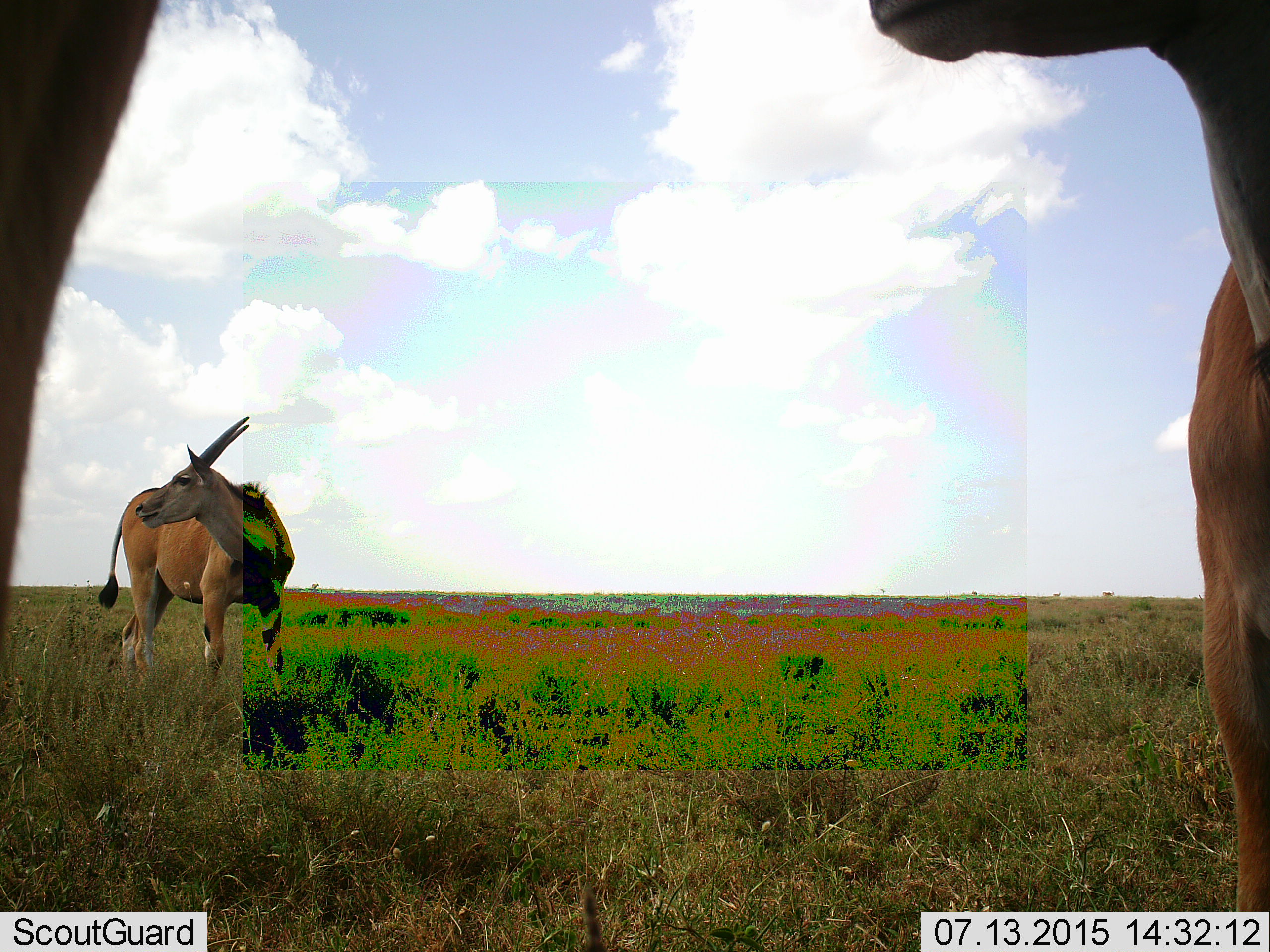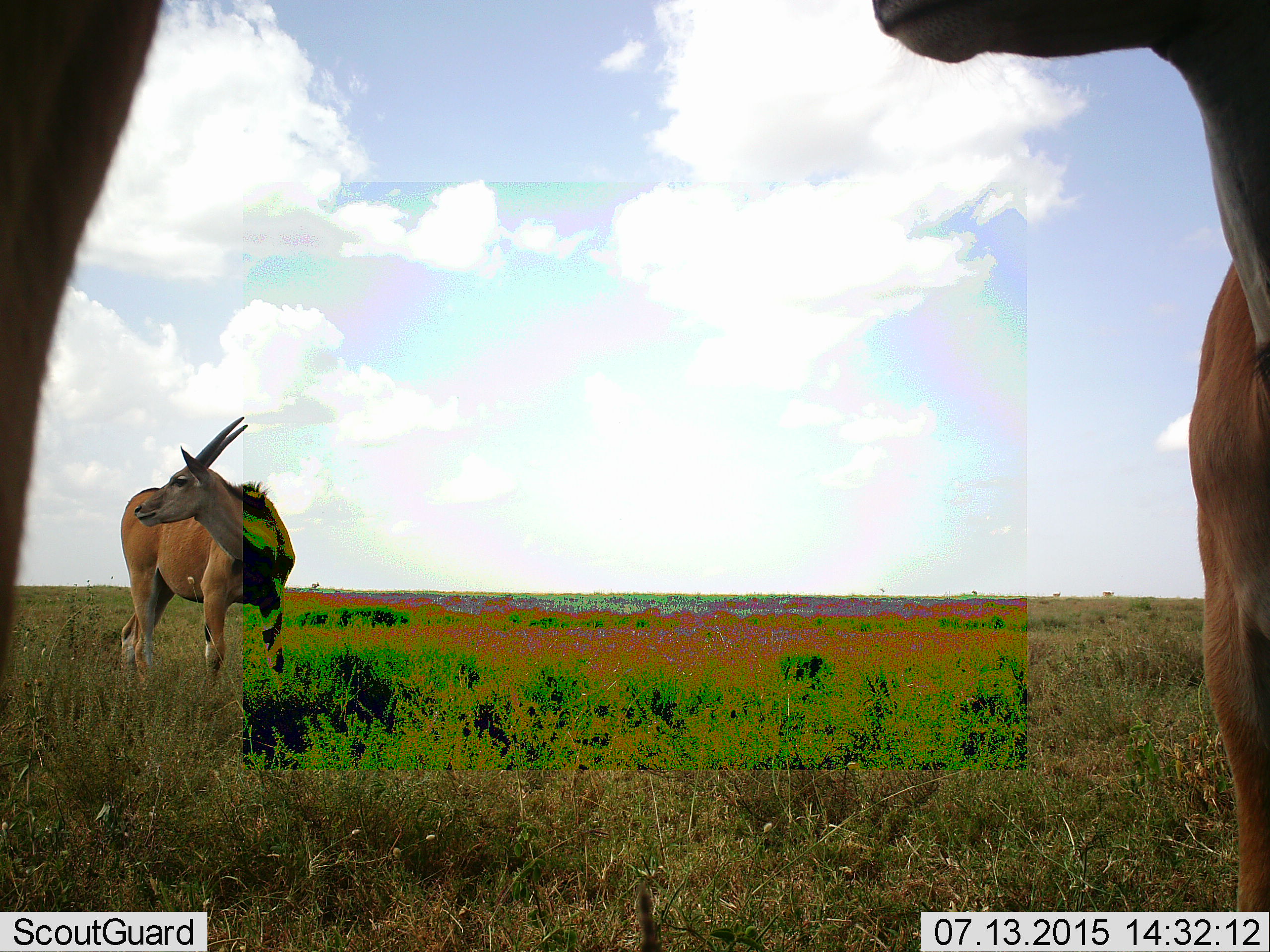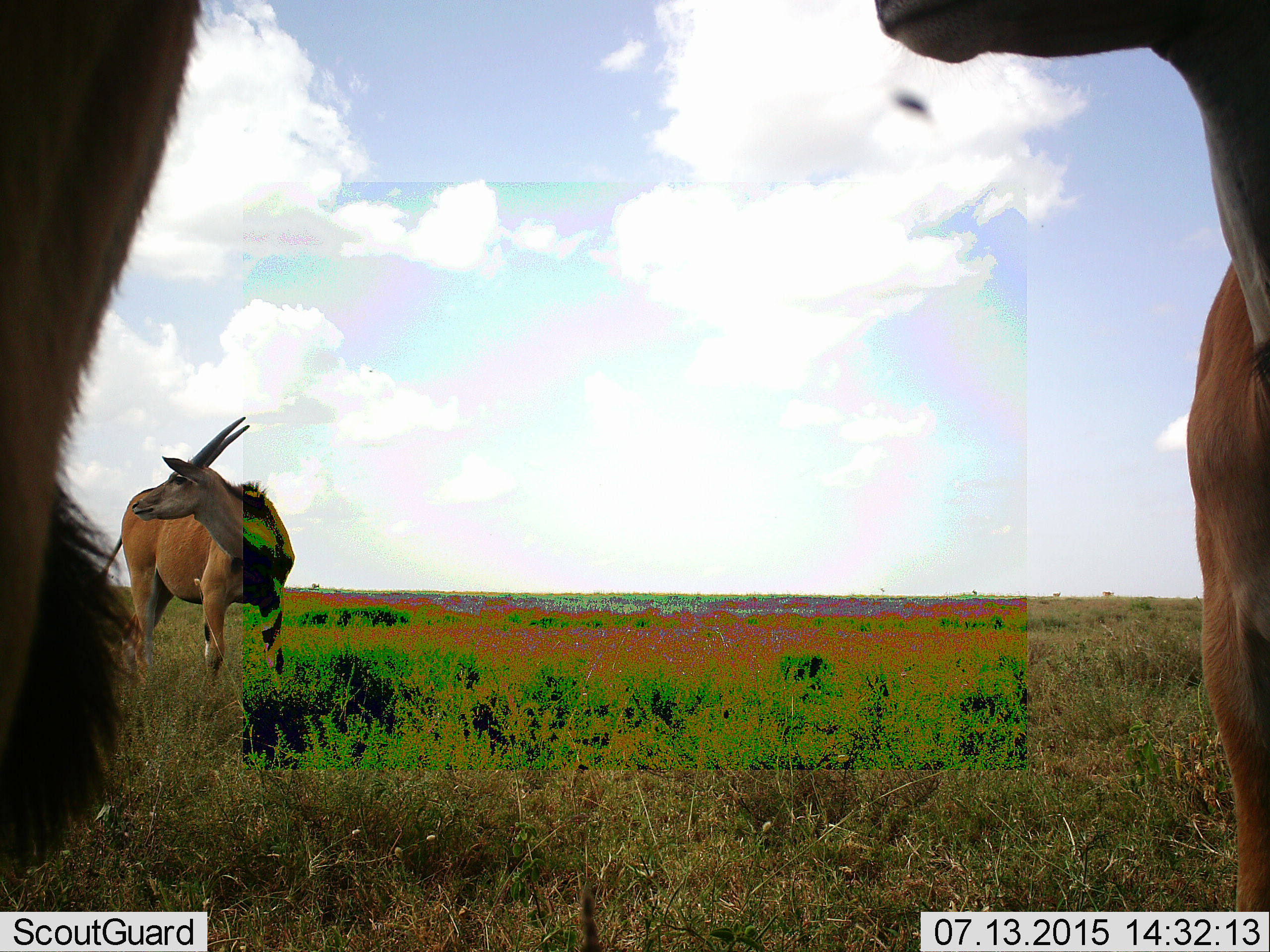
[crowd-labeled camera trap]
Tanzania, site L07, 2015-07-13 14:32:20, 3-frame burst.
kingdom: Animalia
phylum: Chordata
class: Mammalia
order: Artiodactyla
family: Bovidae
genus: Tragelaphus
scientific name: Tragelaphus oryx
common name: eland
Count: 3.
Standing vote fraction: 100%.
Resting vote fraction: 0%.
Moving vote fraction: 29%.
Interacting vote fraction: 0%.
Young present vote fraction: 14%.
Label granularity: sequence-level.